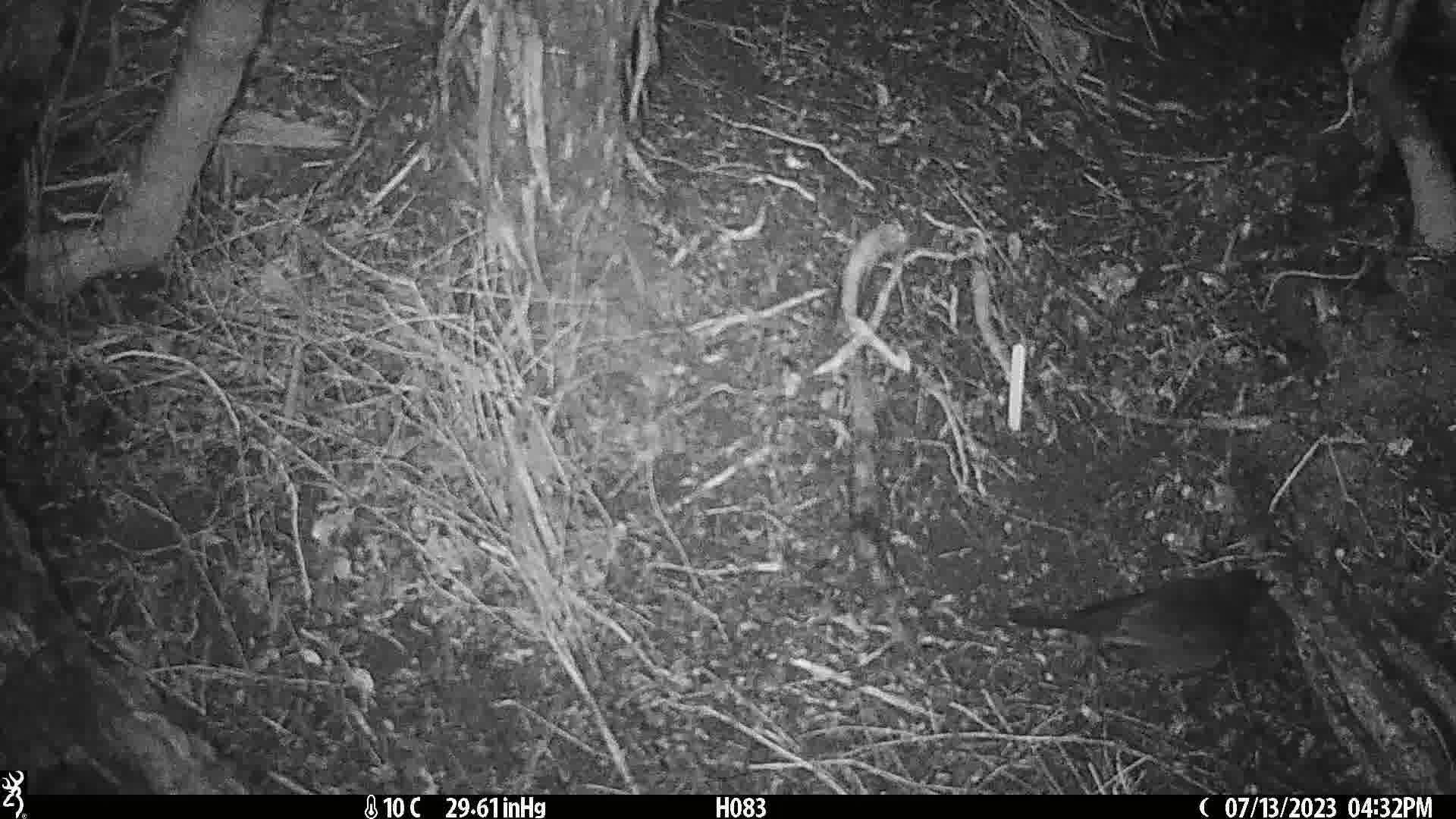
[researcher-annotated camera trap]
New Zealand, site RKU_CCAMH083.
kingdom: Animalia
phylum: Chordata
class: Aves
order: Passeriformes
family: Turdidae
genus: Turdus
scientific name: Turdus merula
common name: eurasian blackbird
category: blackbird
Blackbird (eurasian blackbird) (Turdus merula).